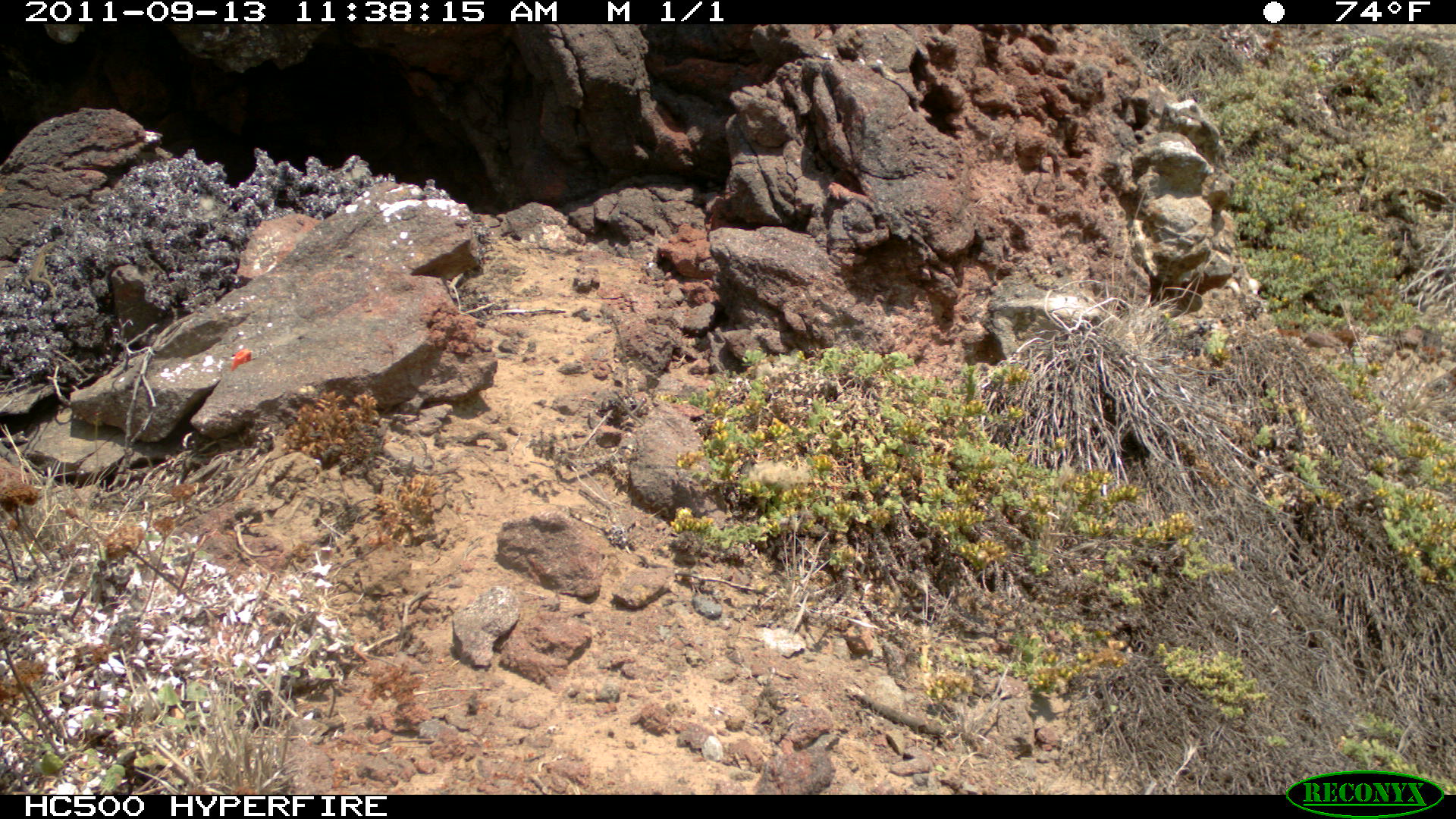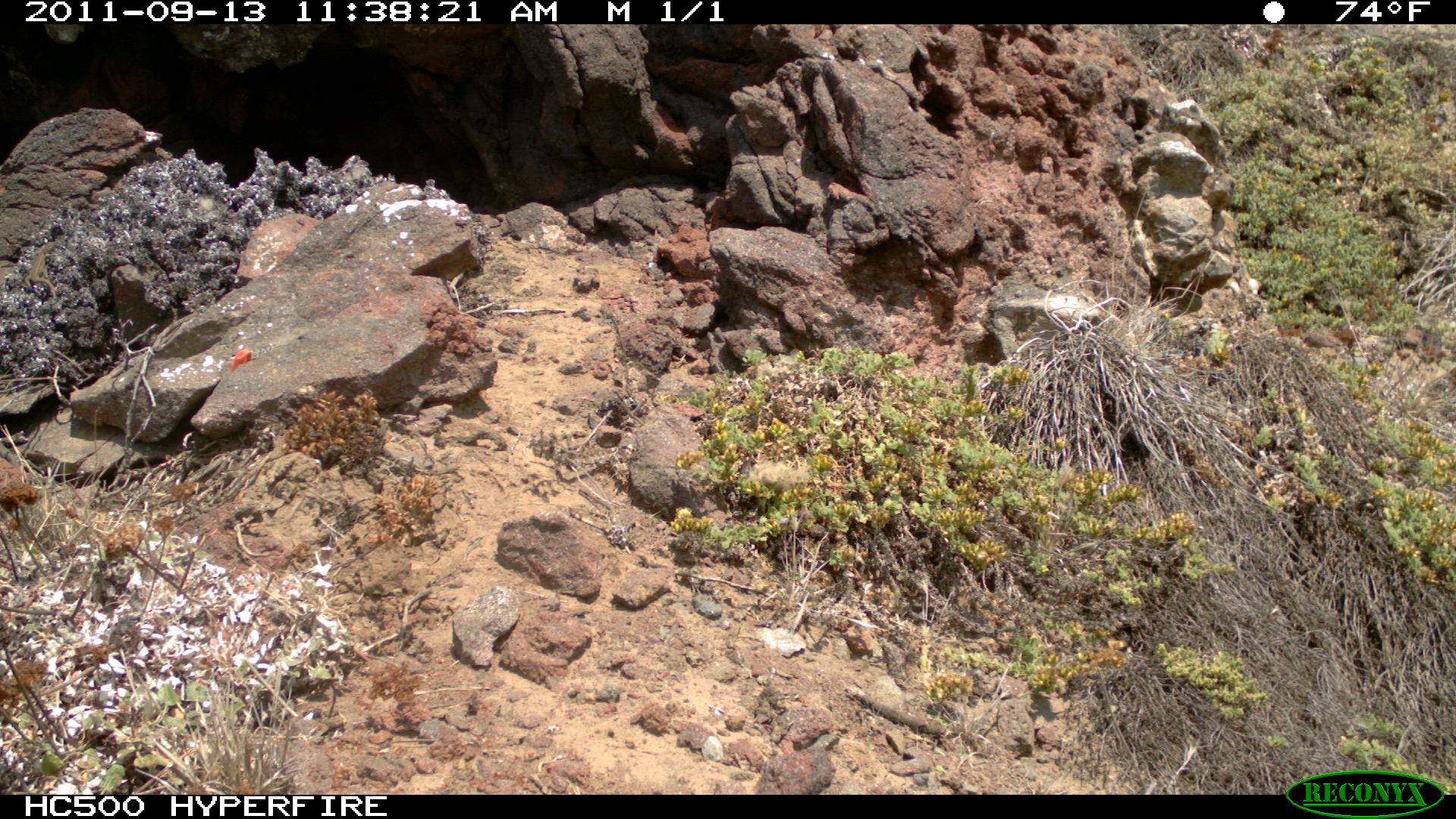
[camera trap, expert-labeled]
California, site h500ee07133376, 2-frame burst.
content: no animal present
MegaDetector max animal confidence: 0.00